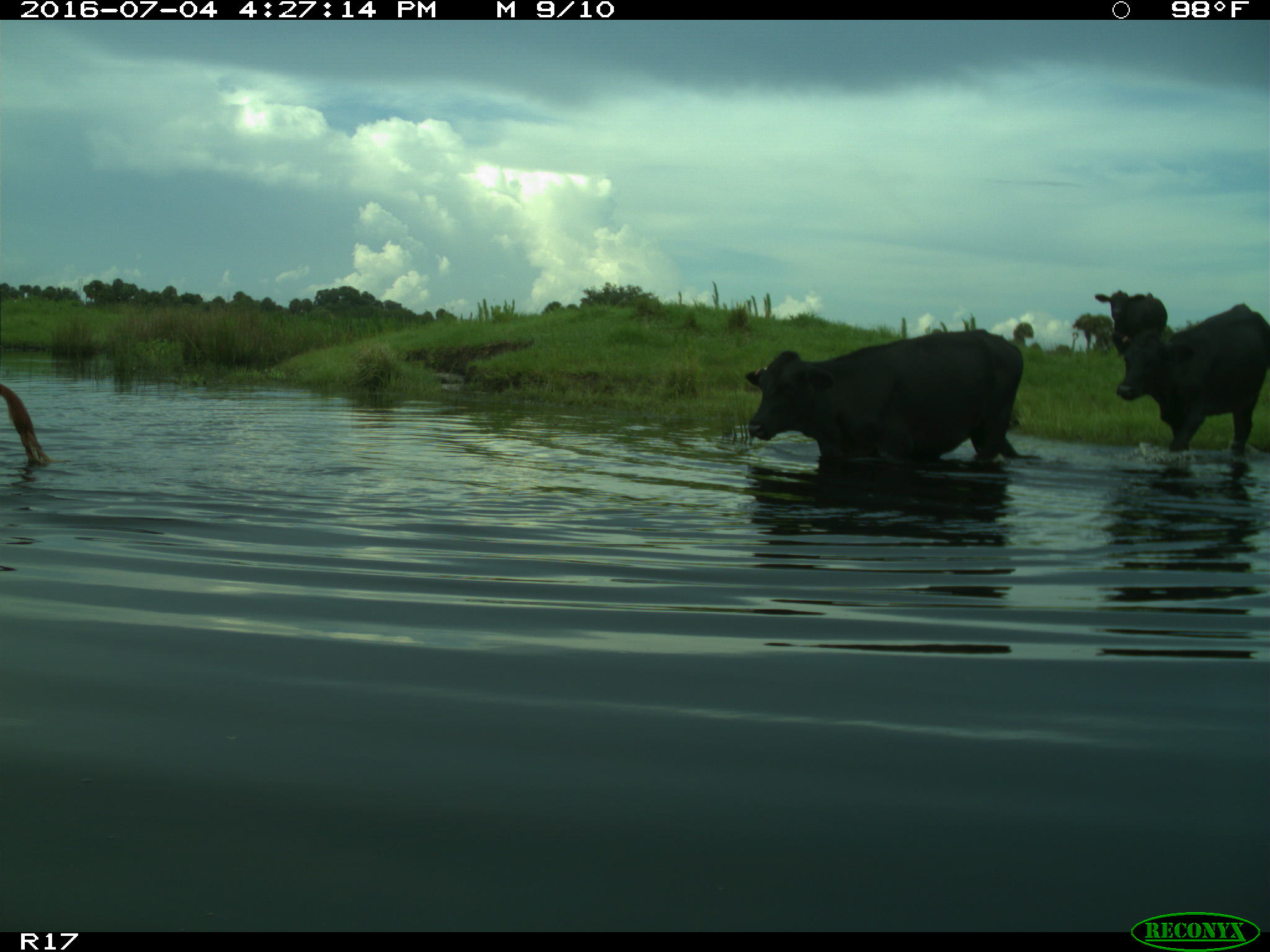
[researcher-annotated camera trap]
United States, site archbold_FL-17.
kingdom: Animalia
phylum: Chordata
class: Mammalia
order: Artiodactyla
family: Bovidae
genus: Bos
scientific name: Bos taurus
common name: domestic cow